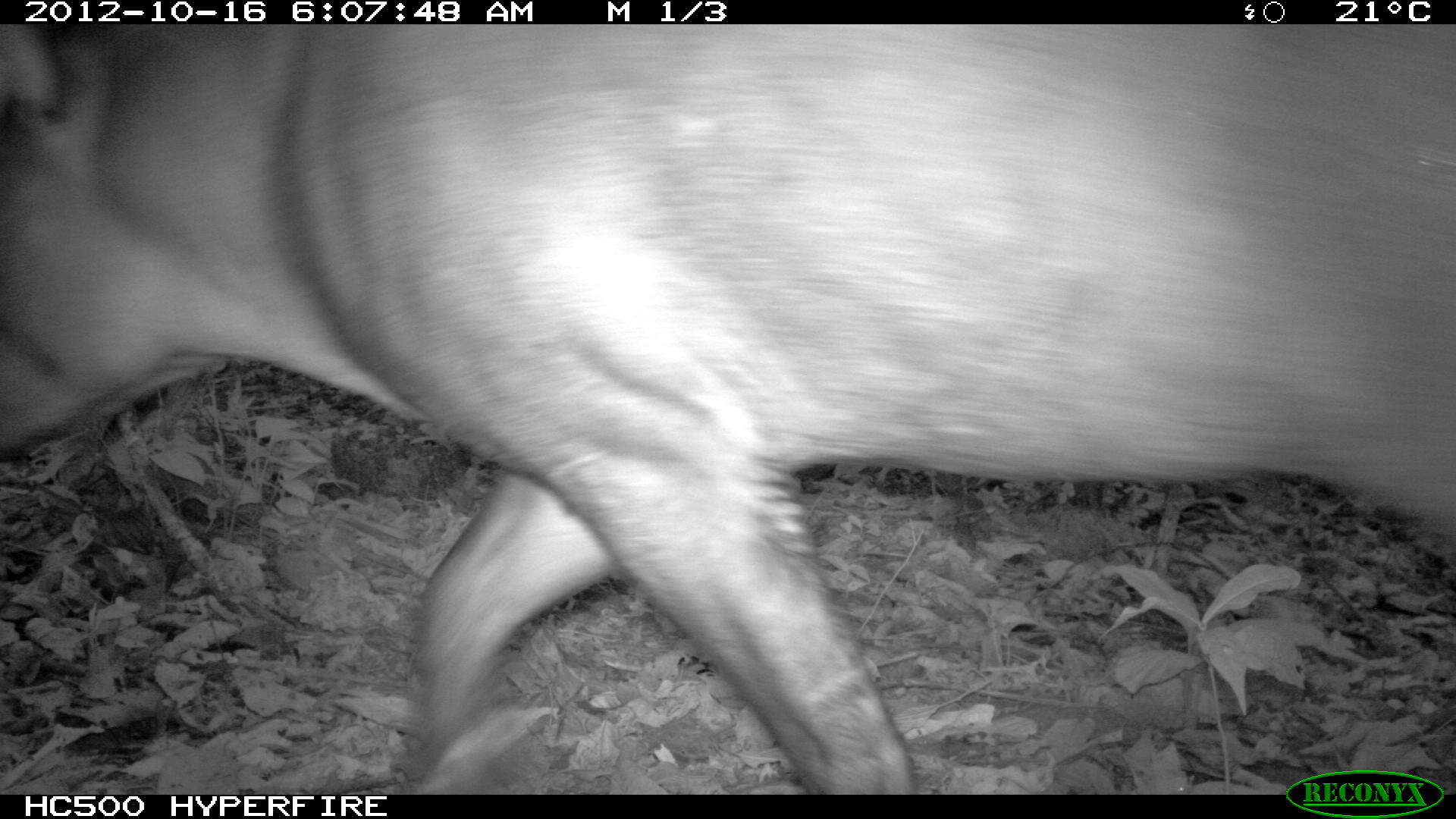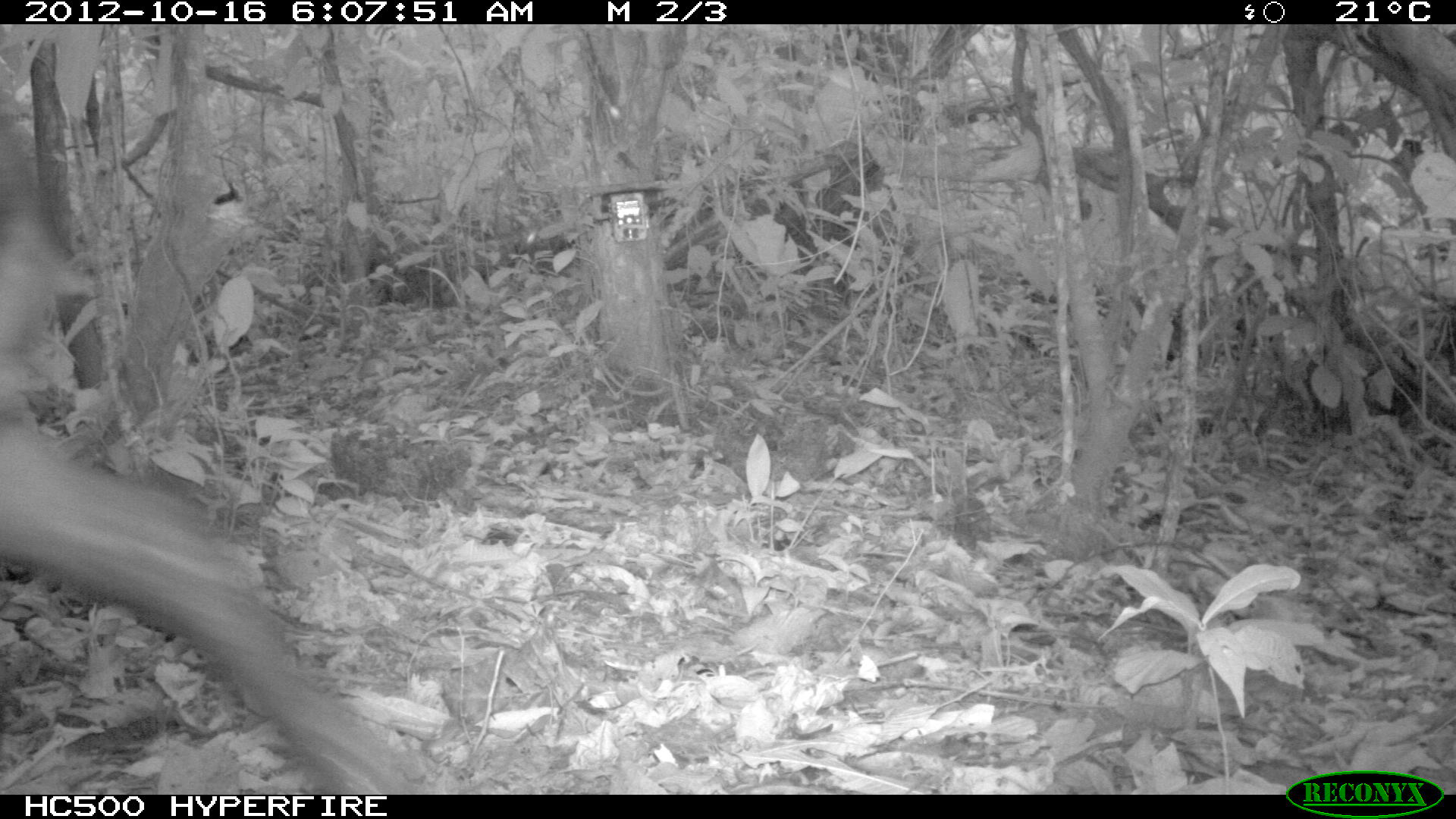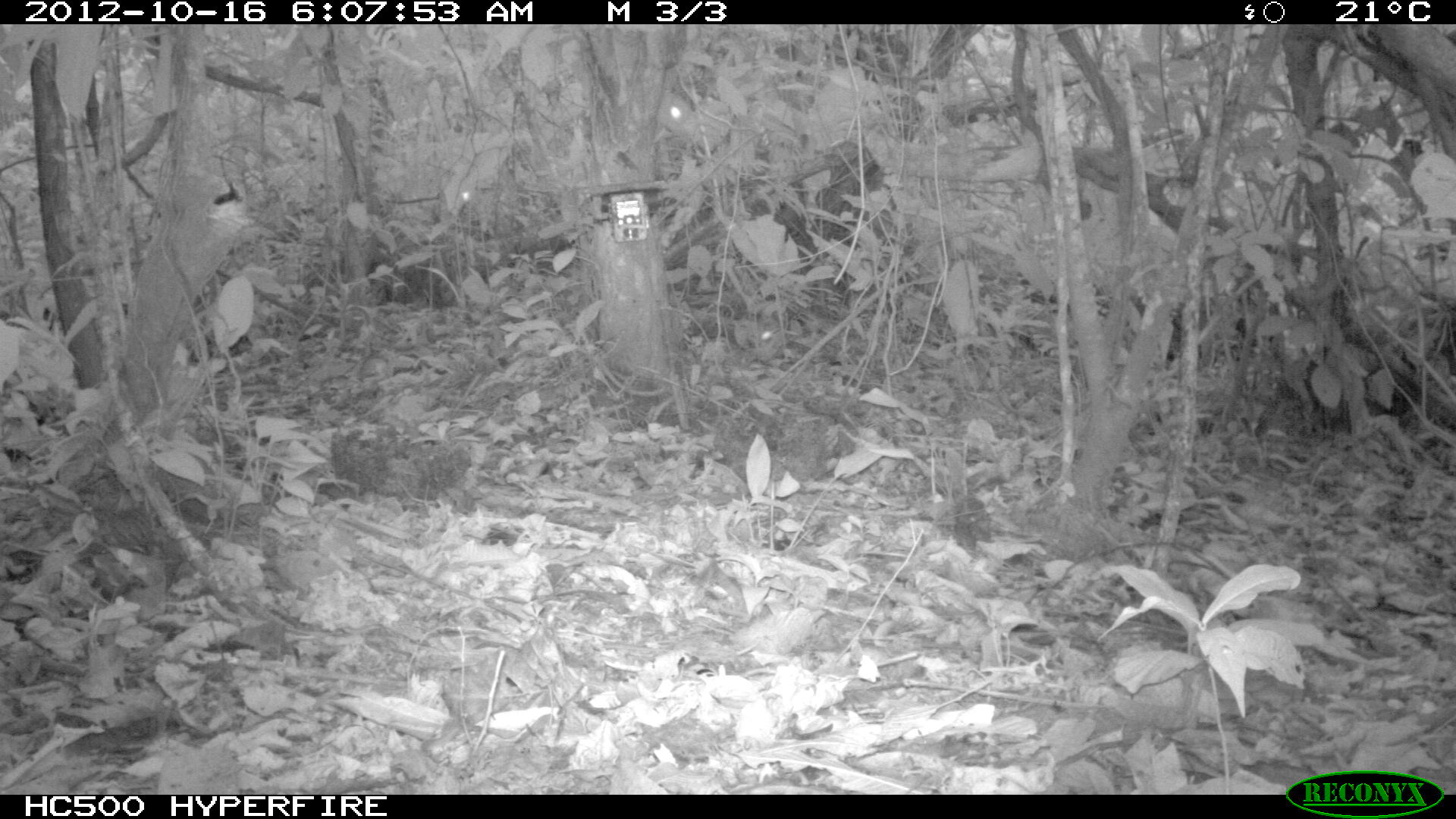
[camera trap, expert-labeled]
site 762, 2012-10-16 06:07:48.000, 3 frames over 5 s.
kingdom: Animalia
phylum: Chordata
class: Mammalia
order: Perissodactyla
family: Tapiridae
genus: Tapirus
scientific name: Tapirus terrestris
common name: south american tapir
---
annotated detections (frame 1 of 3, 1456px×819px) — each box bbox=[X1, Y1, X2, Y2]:
tapirus terrestris: bbox=[0, 24, 1456, 792]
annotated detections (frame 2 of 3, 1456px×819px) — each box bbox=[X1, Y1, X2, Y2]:
tapirus terrestris: bbox=[0, 118, 415, 795]